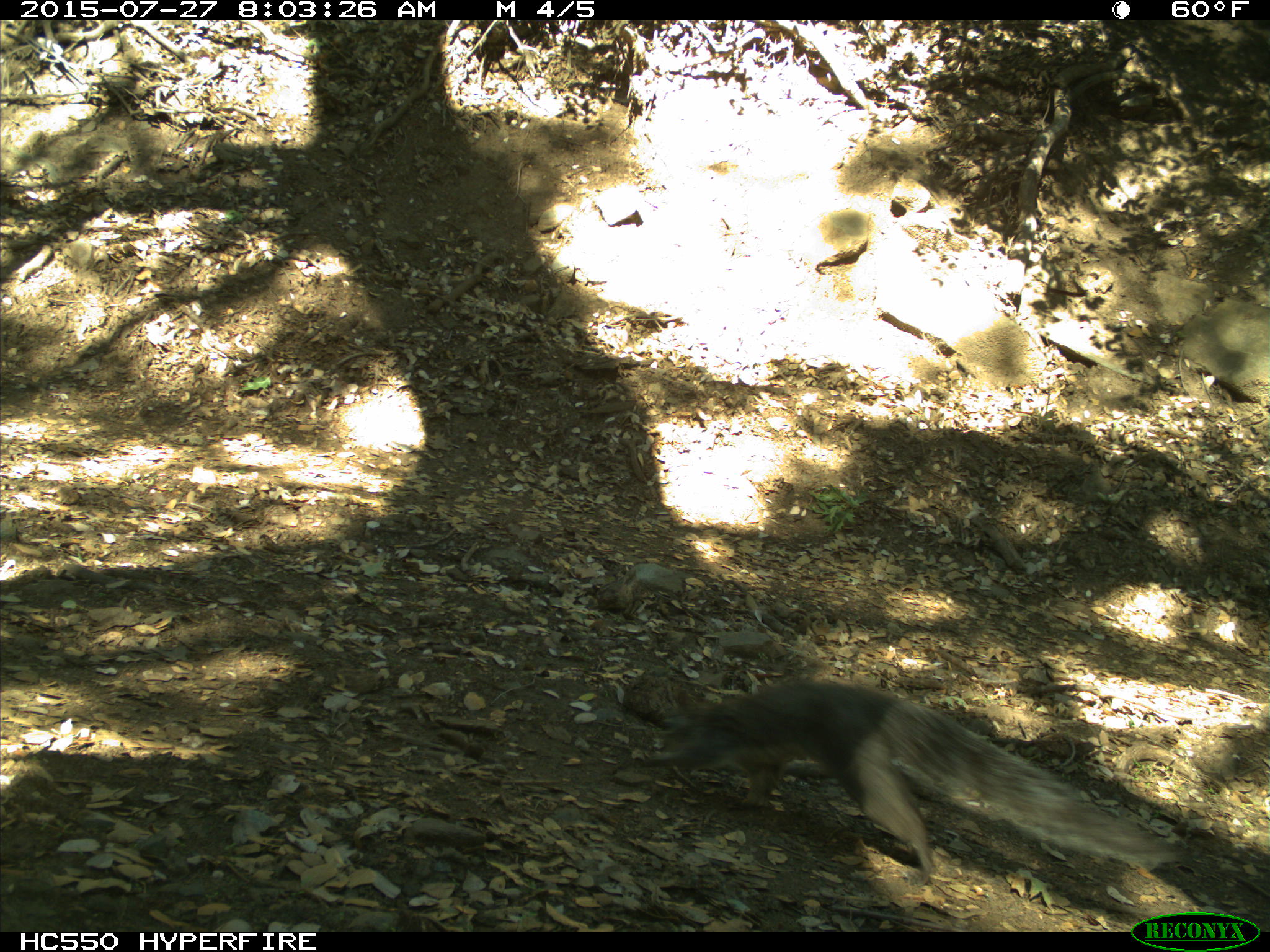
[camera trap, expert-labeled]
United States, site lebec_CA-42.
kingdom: Animalia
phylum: Chordata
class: Mammalia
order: Rodentia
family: Sciuridae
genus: Sciurus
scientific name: Sciurus carolinensis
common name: eastern gray squirrel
Sciurus carolinensis (eastern gray squirrel).